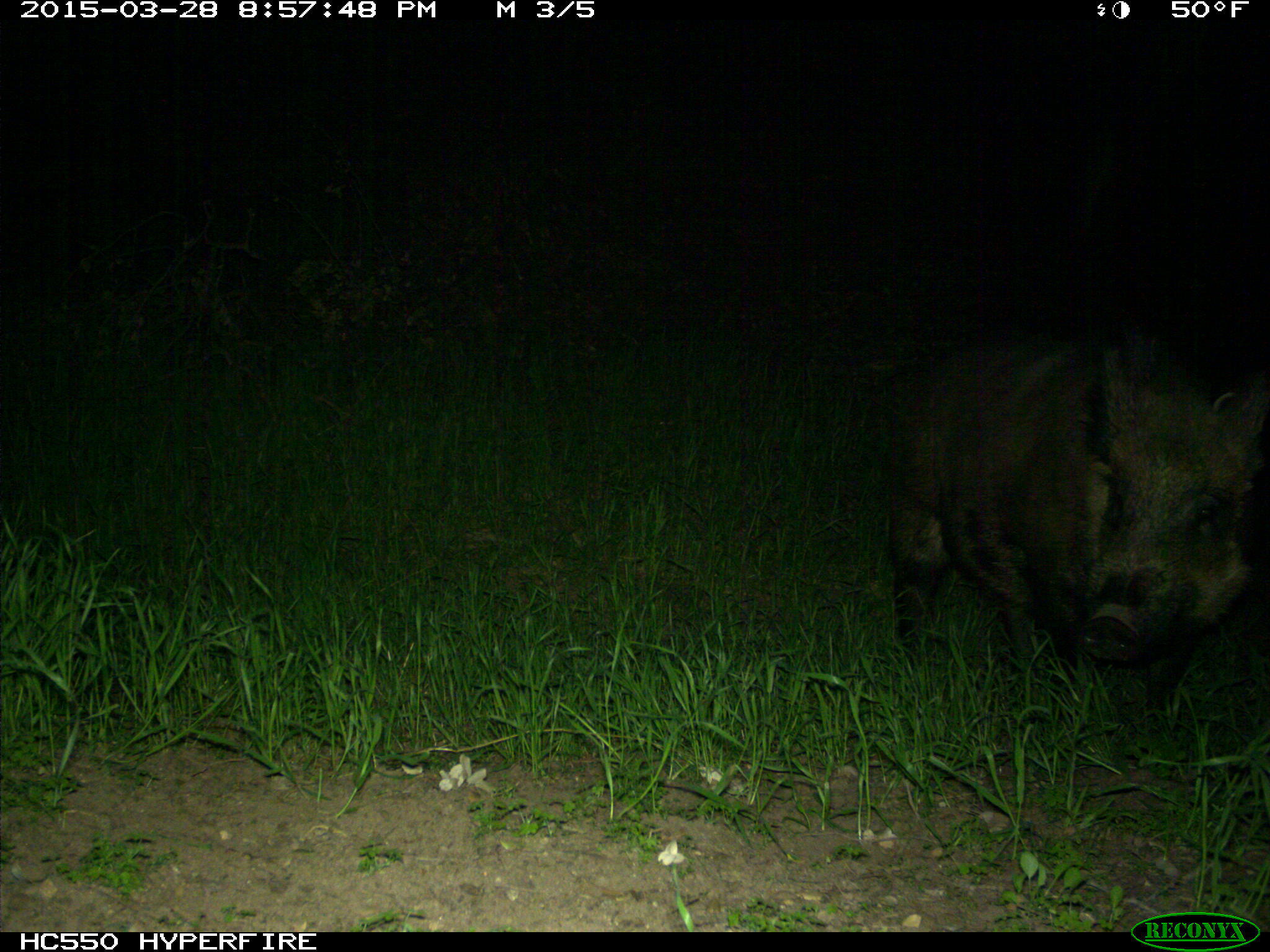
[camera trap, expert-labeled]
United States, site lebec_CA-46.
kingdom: Animalia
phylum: Chordata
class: Mammalia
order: Artiodactyla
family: Suidae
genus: Sus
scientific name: Sus scrofa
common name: wild boar